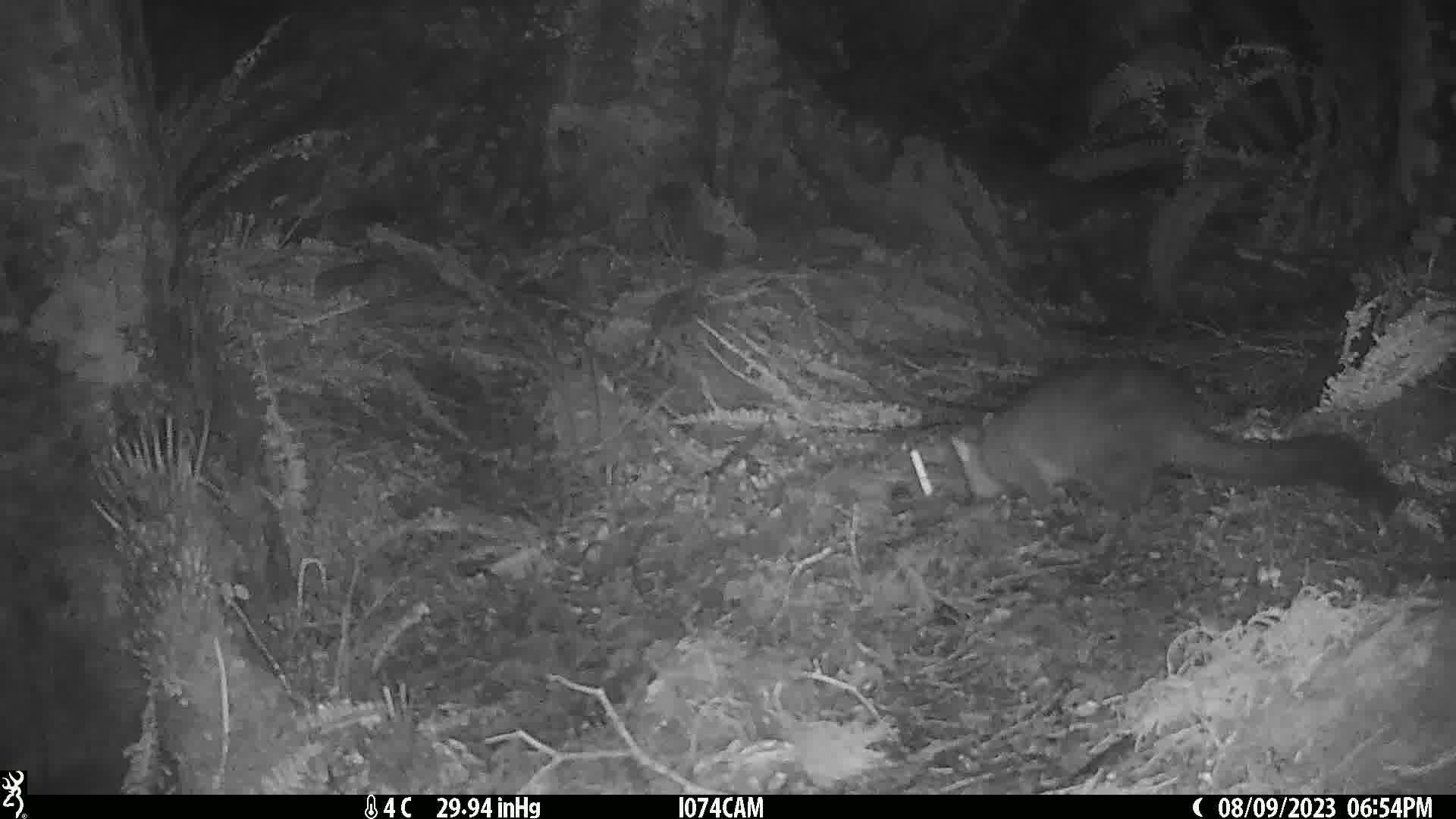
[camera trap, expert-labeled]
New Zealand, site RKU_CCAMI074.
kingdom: Animalia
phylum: Chordata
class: Mammalia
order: Diprotodontia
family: Phalangeridae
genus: Trichosurus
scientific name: Trichosurus vulpecula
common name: common brushtail possum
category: possum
Possum (common brushtail possum) (Trichosurus vulpecula).